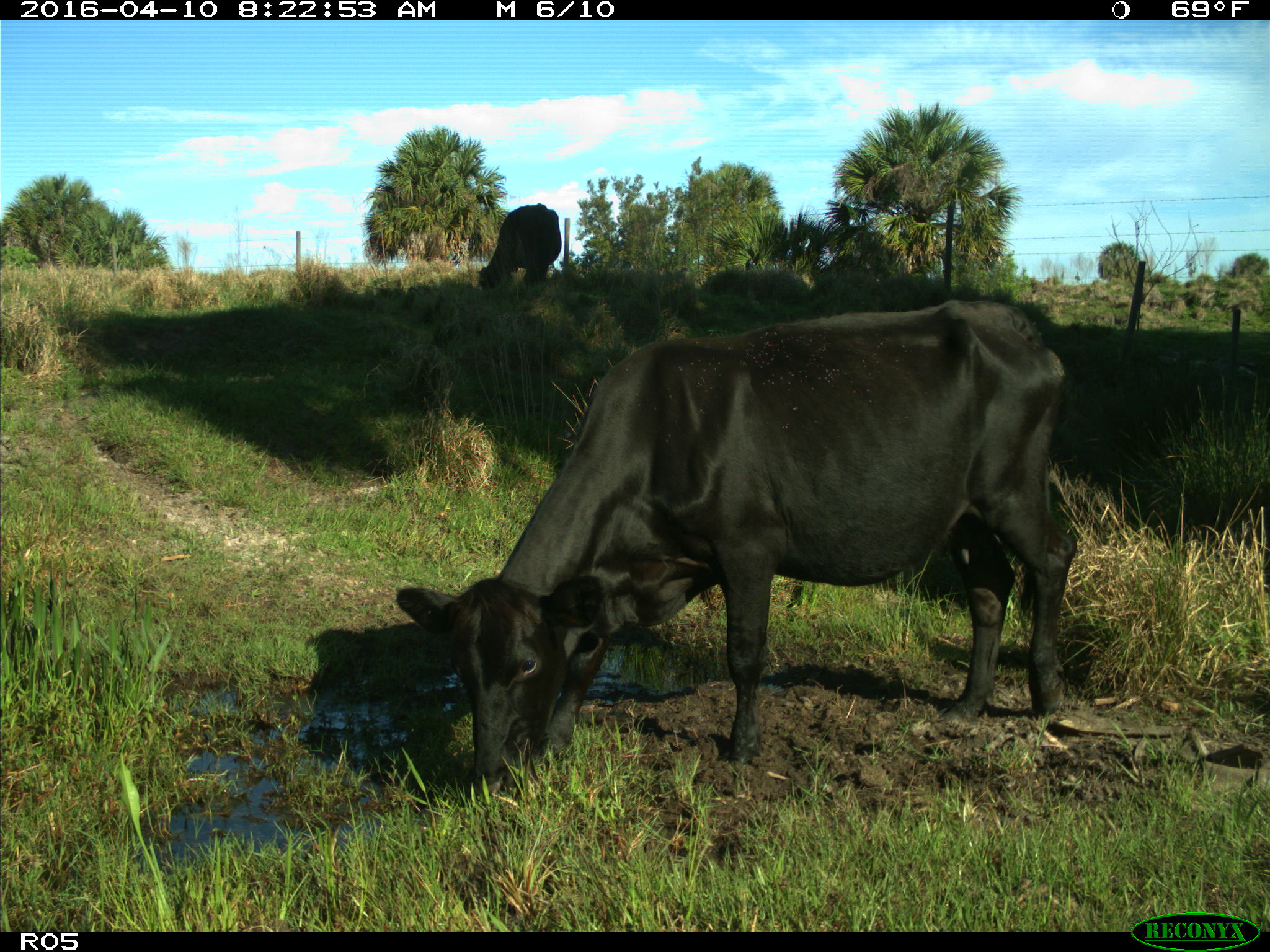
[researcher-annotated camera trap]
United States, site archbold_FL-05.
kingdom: Animalia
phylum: Chordata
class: Mammalia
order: Artiodactyla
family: Bovidae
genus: Bos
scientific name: Bos taurus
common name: domestic cow